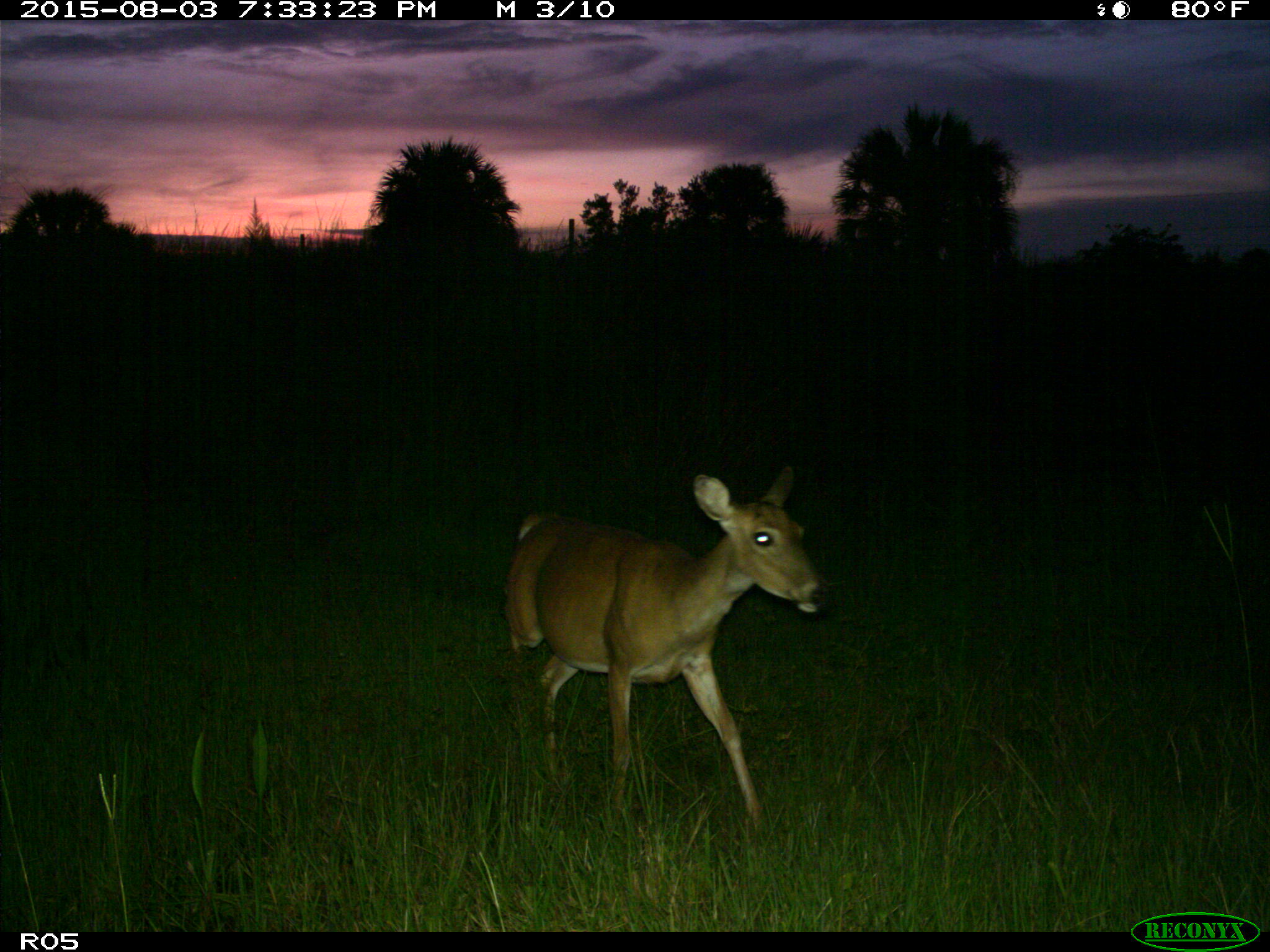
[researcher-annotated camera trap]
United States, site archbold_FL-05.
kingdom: Animalia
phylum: Chordata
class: Mammalia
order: Artiodactyla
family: Cervidae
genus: Odocoileus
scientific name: Odocoileus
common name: deer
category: unidentified deer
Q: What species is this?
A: Unidentified deer (deer) (Odocoileus).